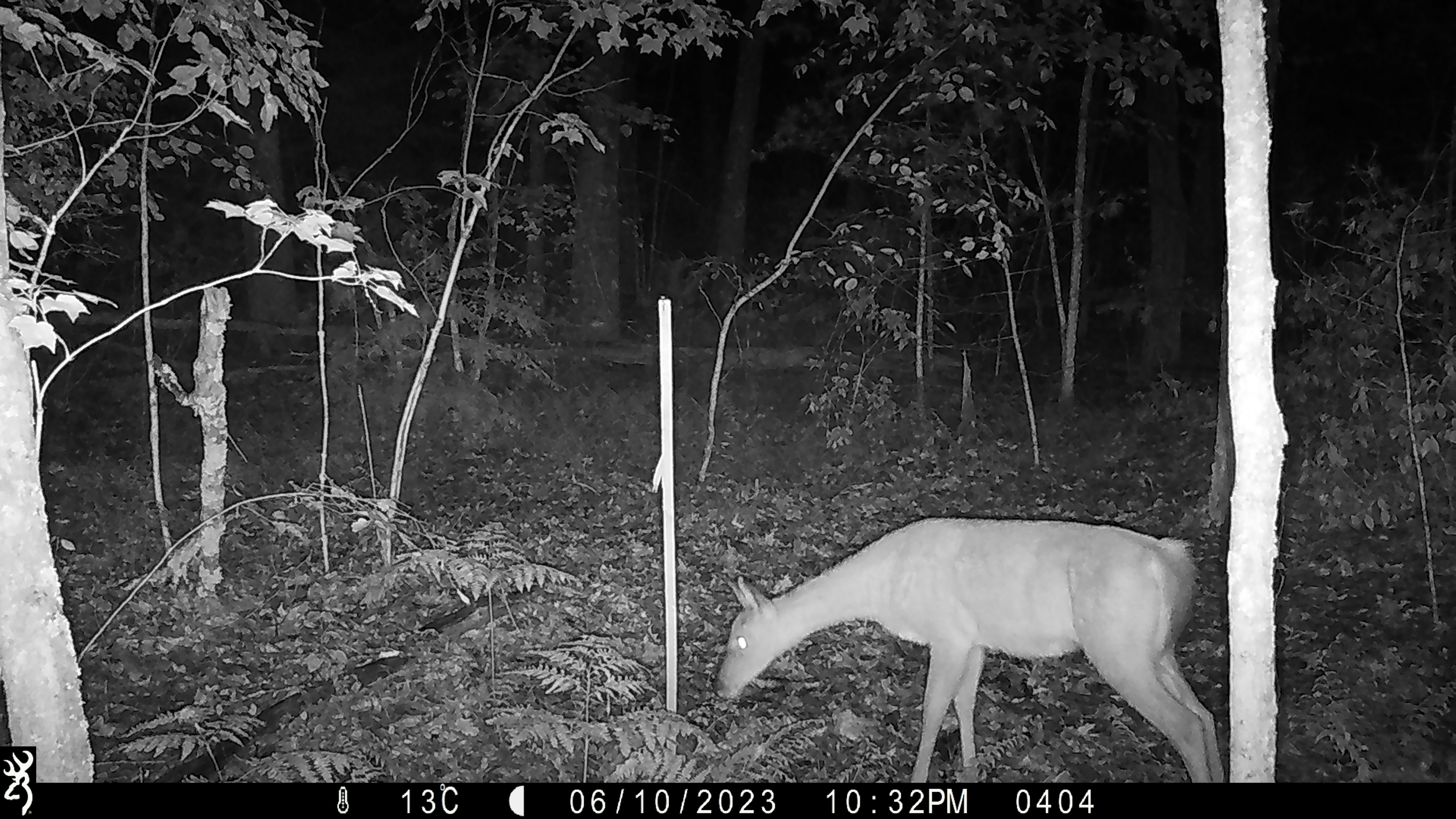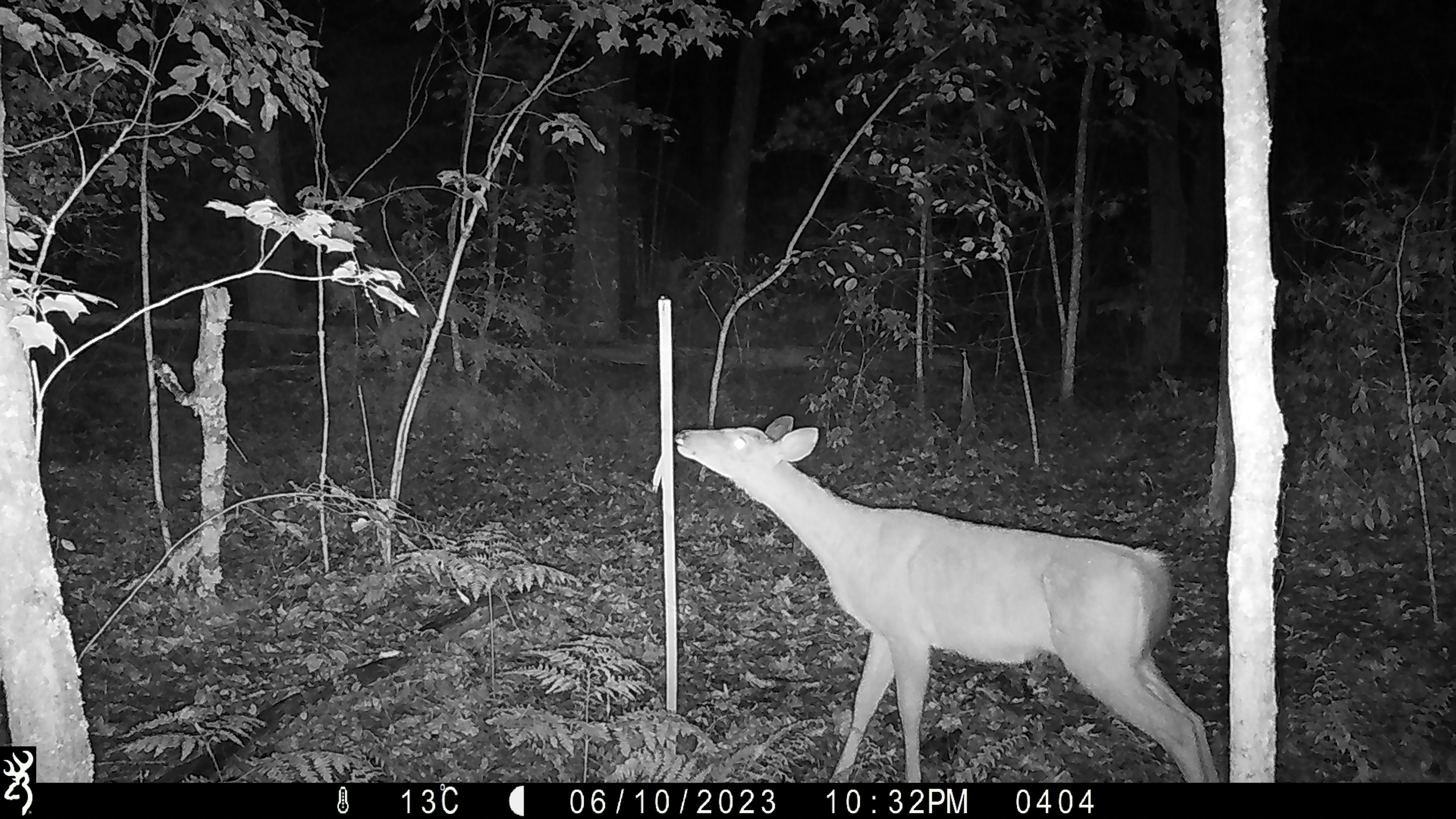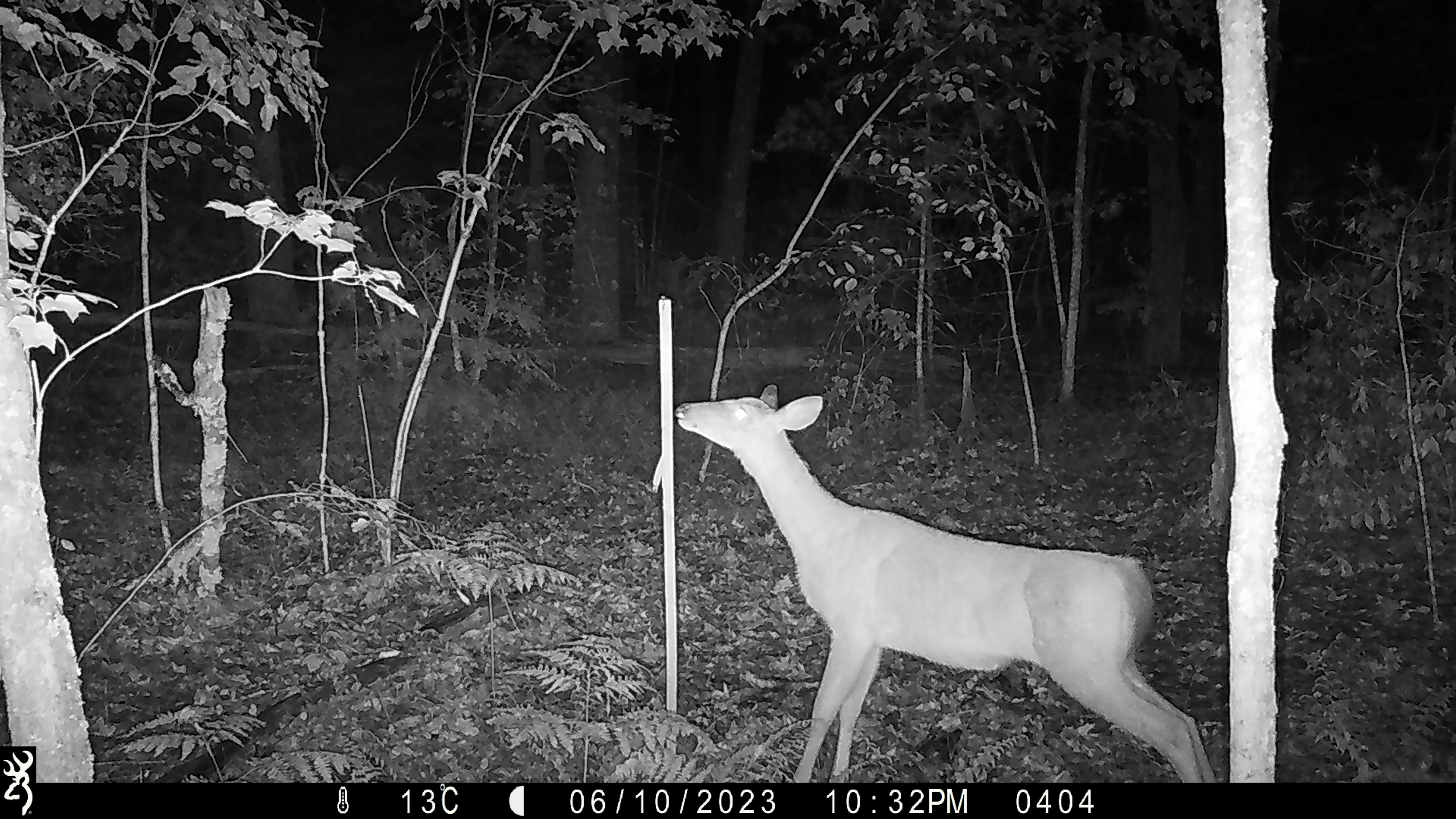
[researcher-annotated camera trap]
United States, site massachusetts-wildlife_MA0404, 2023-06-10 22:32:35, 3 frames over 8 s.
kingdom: Animalia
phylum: Chordata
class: Mammalia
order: Artiodactyla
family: Cervidae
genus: Odocoileus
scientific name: Odocoileus virginianus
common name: white-tailed deer